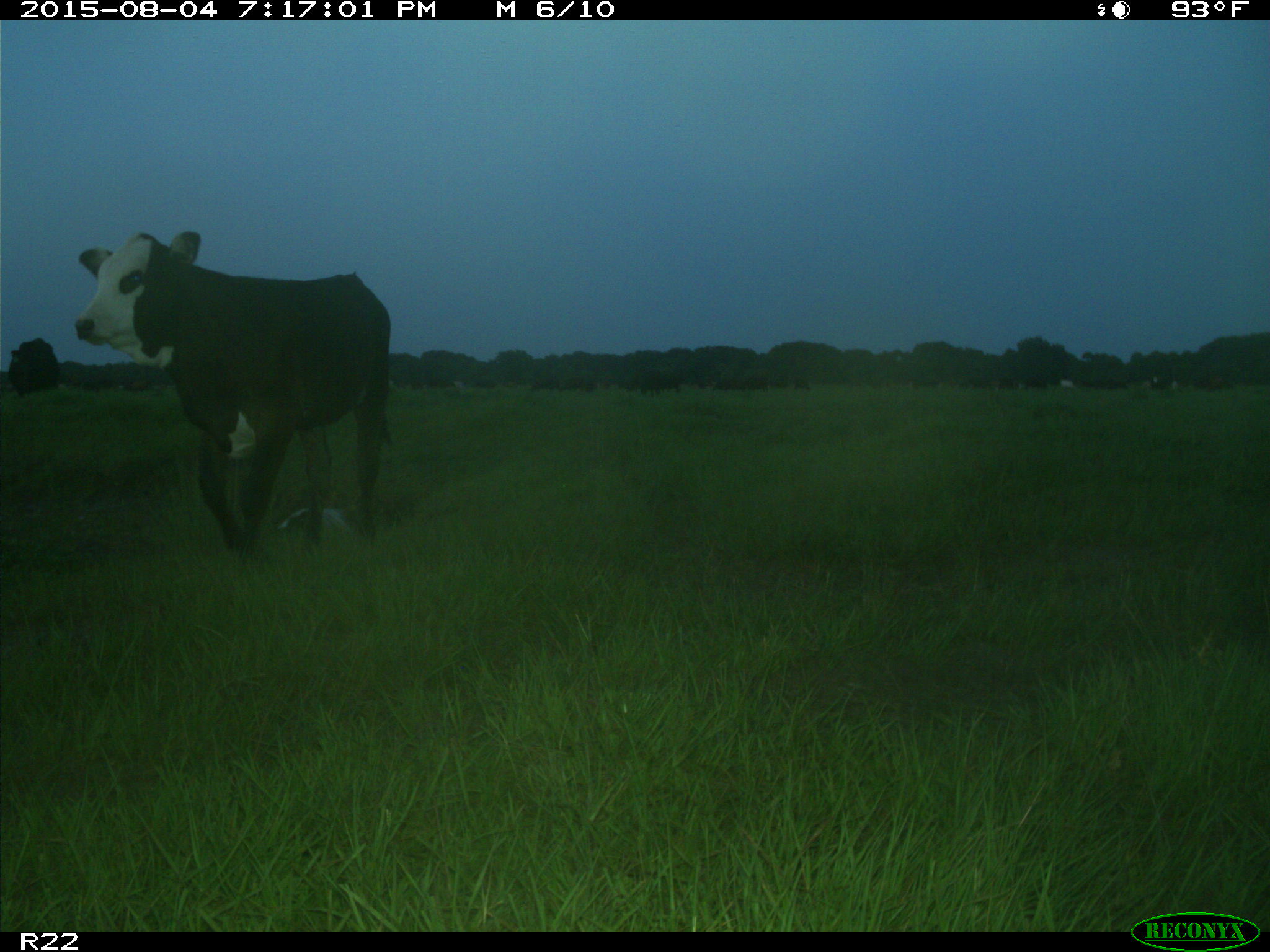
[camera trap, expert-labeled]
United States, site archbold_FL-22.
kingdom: Animalia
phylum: Chordata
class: Mammalia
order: Artiodactyla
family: Bovidae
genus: Bos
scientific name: Bos taurus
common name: domestic cow